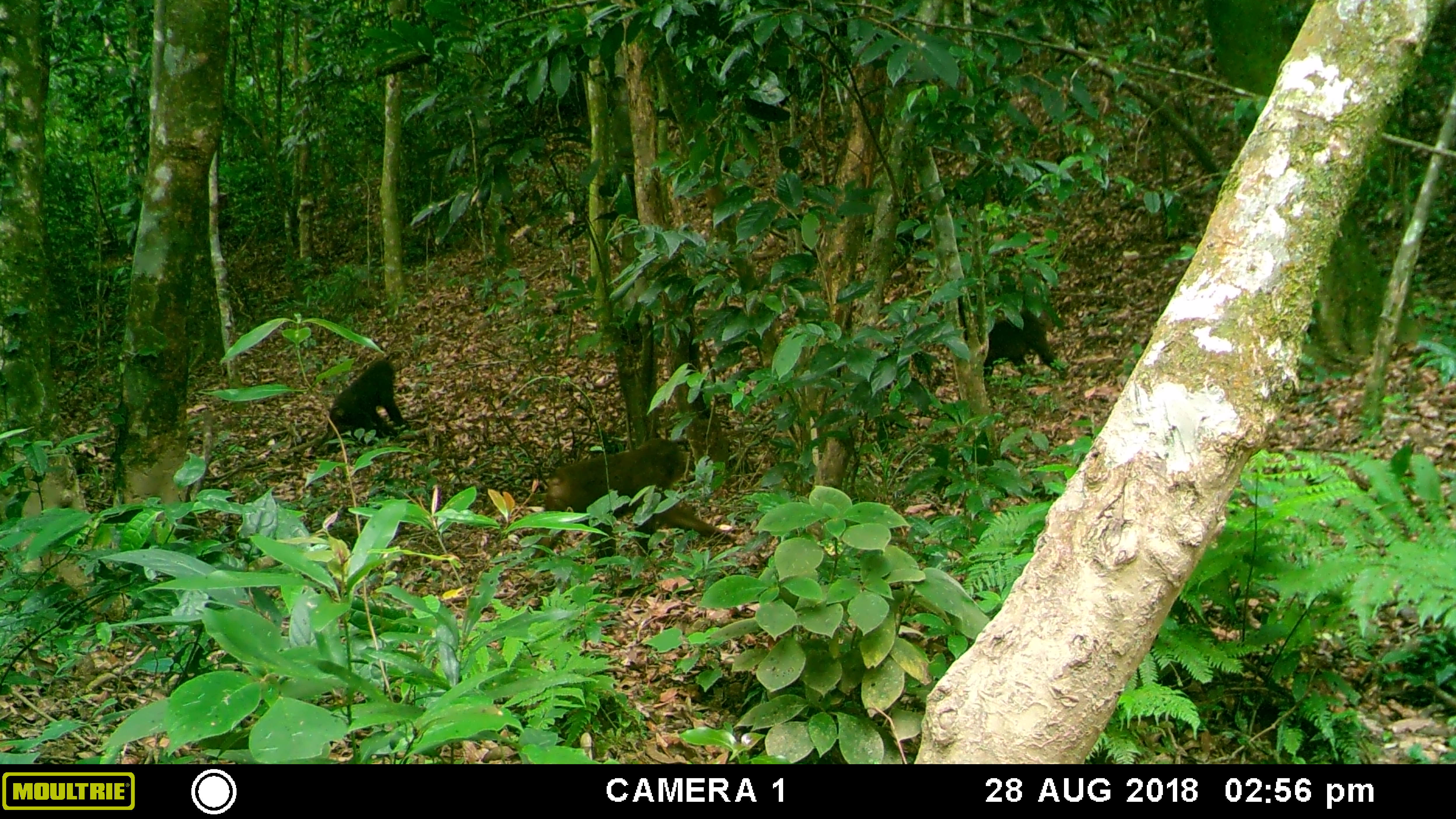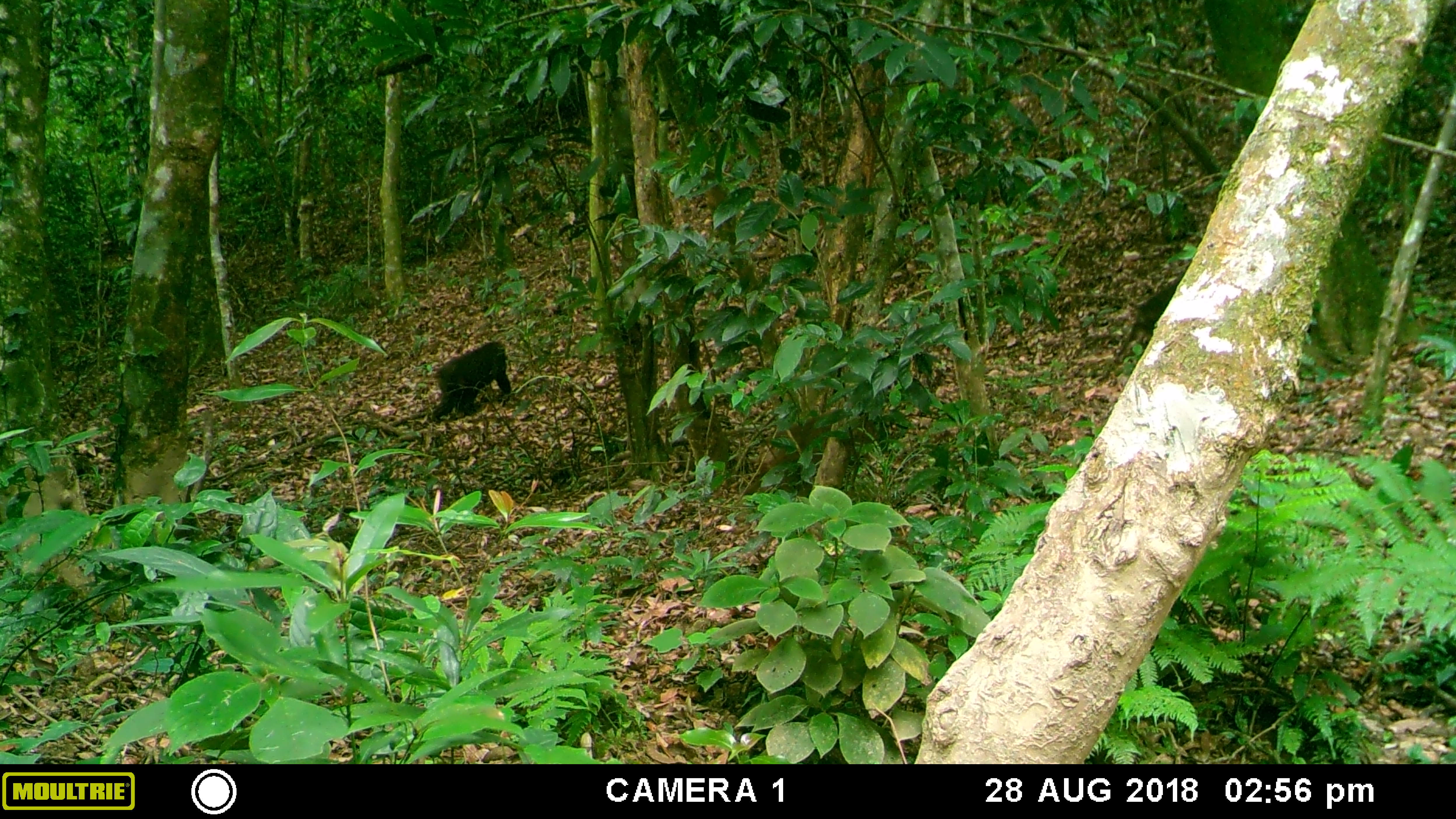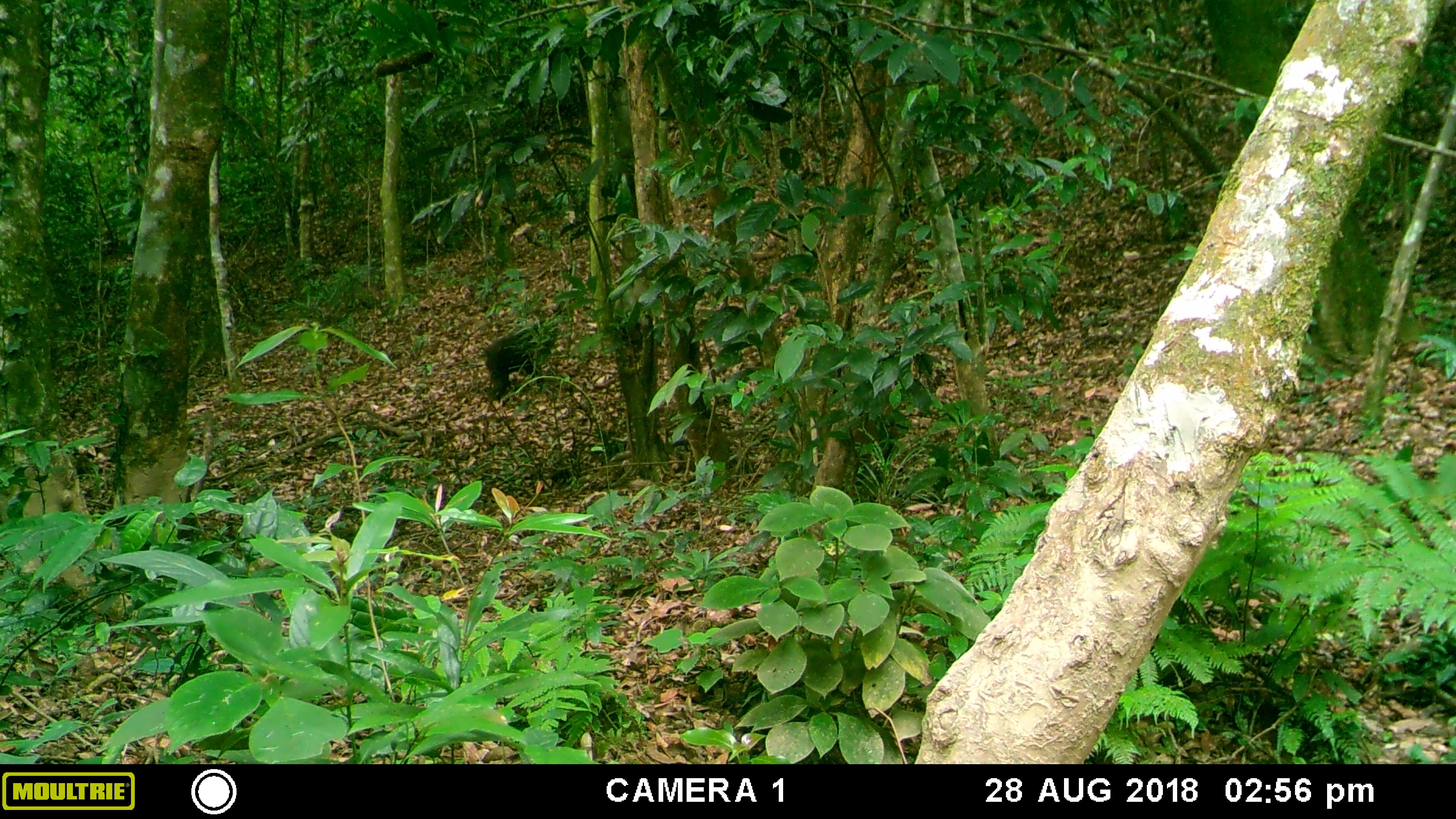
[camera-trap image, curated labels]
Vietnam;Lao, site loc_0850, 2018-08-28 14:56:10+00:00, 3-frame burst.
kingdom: Animalia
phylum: Chordata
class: Mammalia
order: Primates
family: Cercopithecidae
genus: Macaca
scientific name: Macaca arctoides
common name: stump-tailed macaque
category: stump tailed macaque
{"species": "stump tailed macaque (stump-tailed macaque) (Macaca arctoides)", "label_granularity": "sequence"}